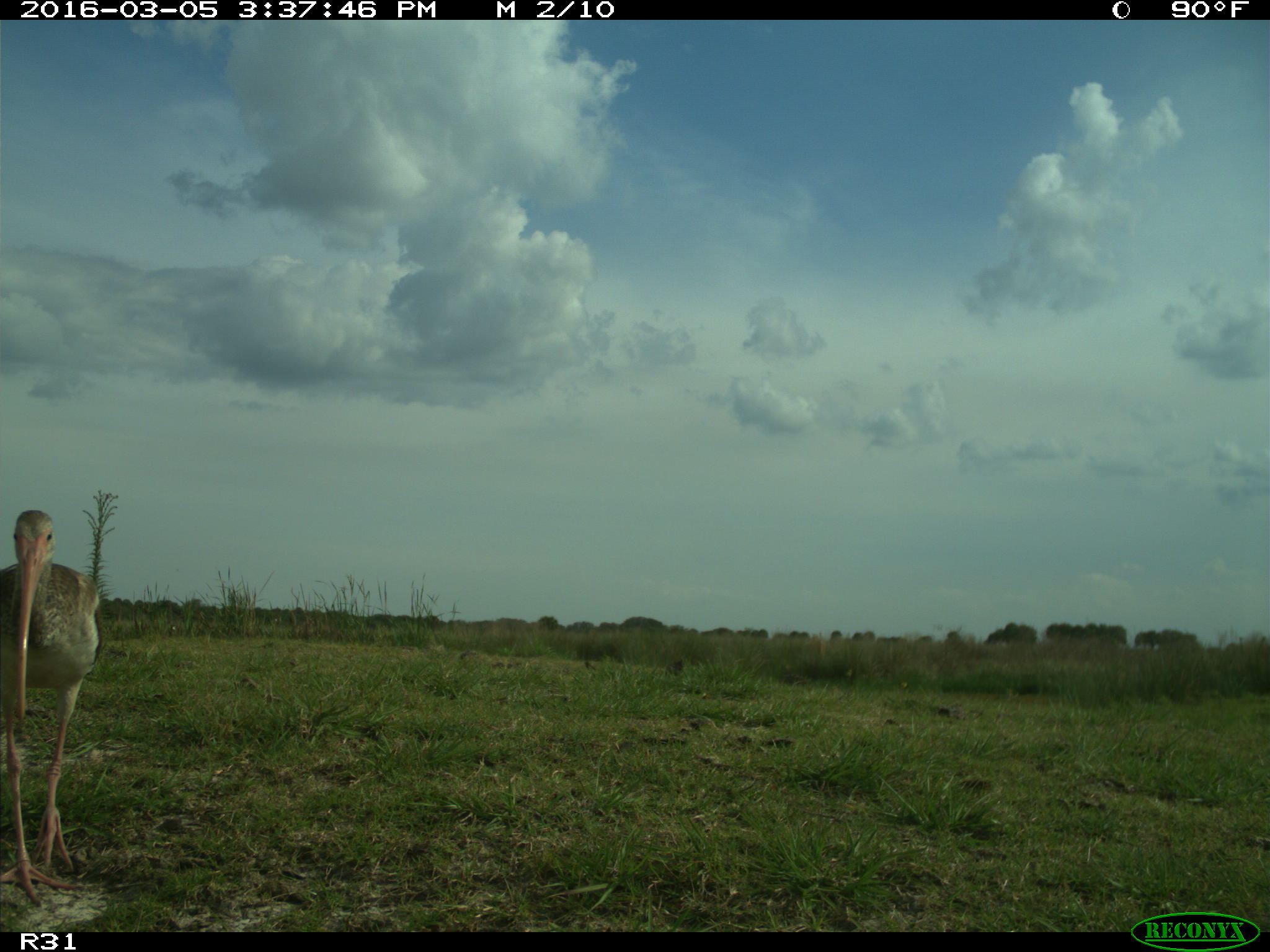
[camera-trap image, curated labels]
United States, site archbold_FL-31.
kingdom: Animalia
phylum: Chordata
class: Aves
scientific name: Aves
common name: birds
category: unidentified bird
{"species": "unidentified bird (birds) (Aves)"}